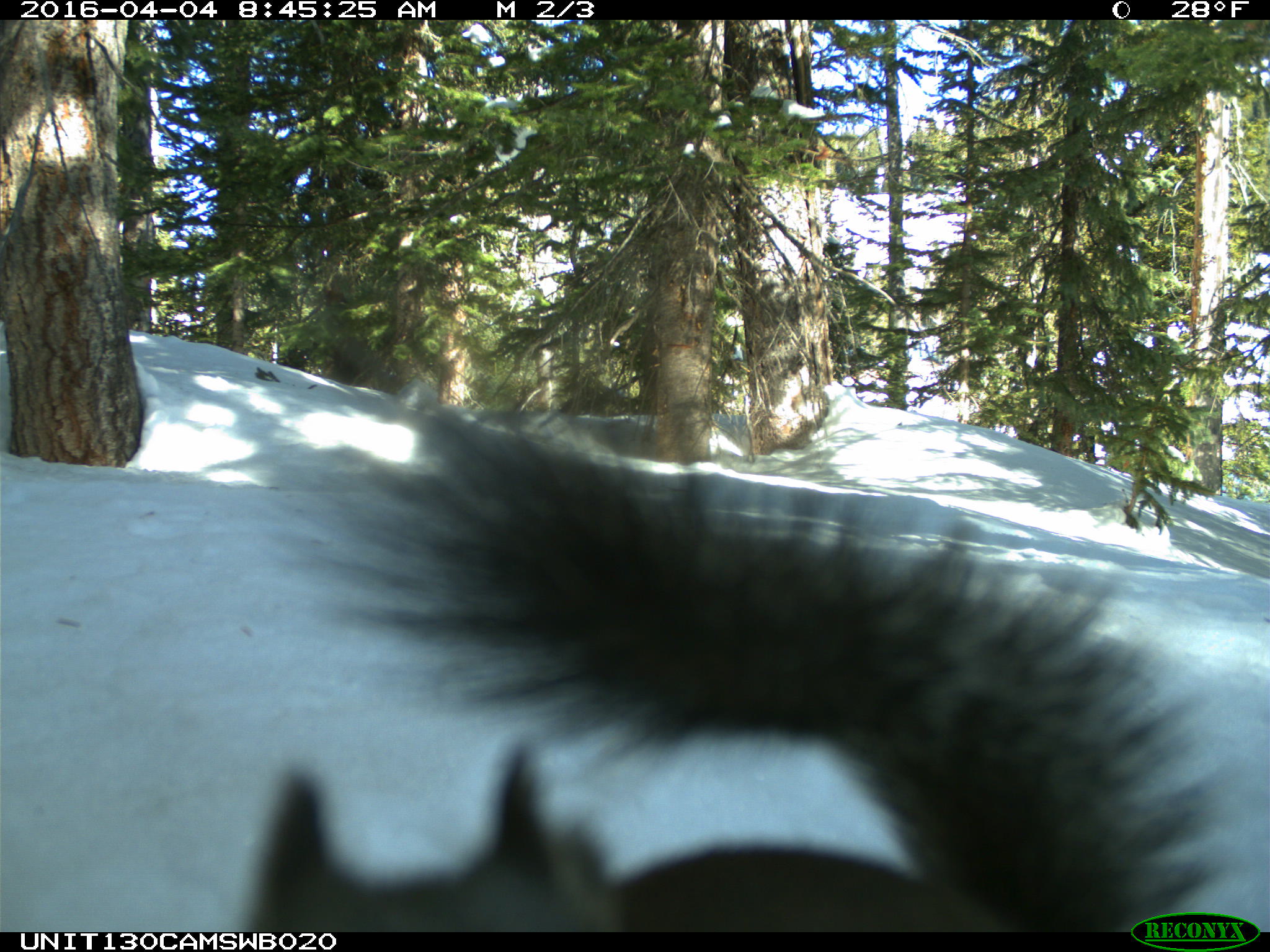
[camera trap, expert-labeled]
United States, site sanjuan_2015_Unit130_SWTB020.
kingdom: Animalia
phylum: Chordata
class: Mammalia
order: Rodentia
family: Sciuridae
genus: Tamiasciurus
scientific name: Tamiasciurus hudsonicus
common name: american red squirrel